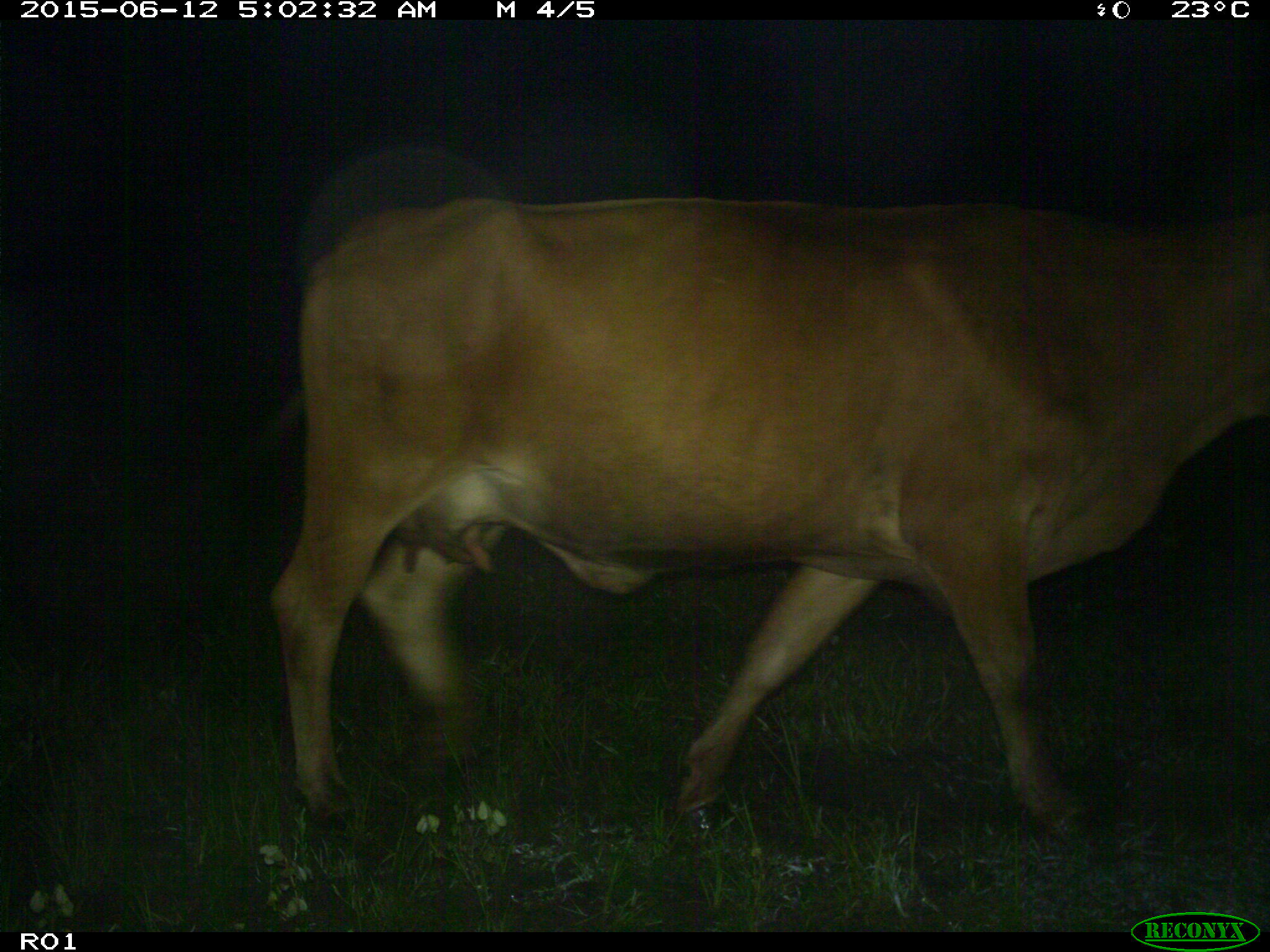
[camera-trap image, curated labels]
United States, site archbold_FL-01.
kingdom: Animalia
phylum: Chordata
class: Mammalia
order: Artiodactyla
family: Bovidae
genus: Bos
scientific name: Bos taurus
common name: domestic cow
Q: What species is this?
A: Bos taurus (domestic cow).